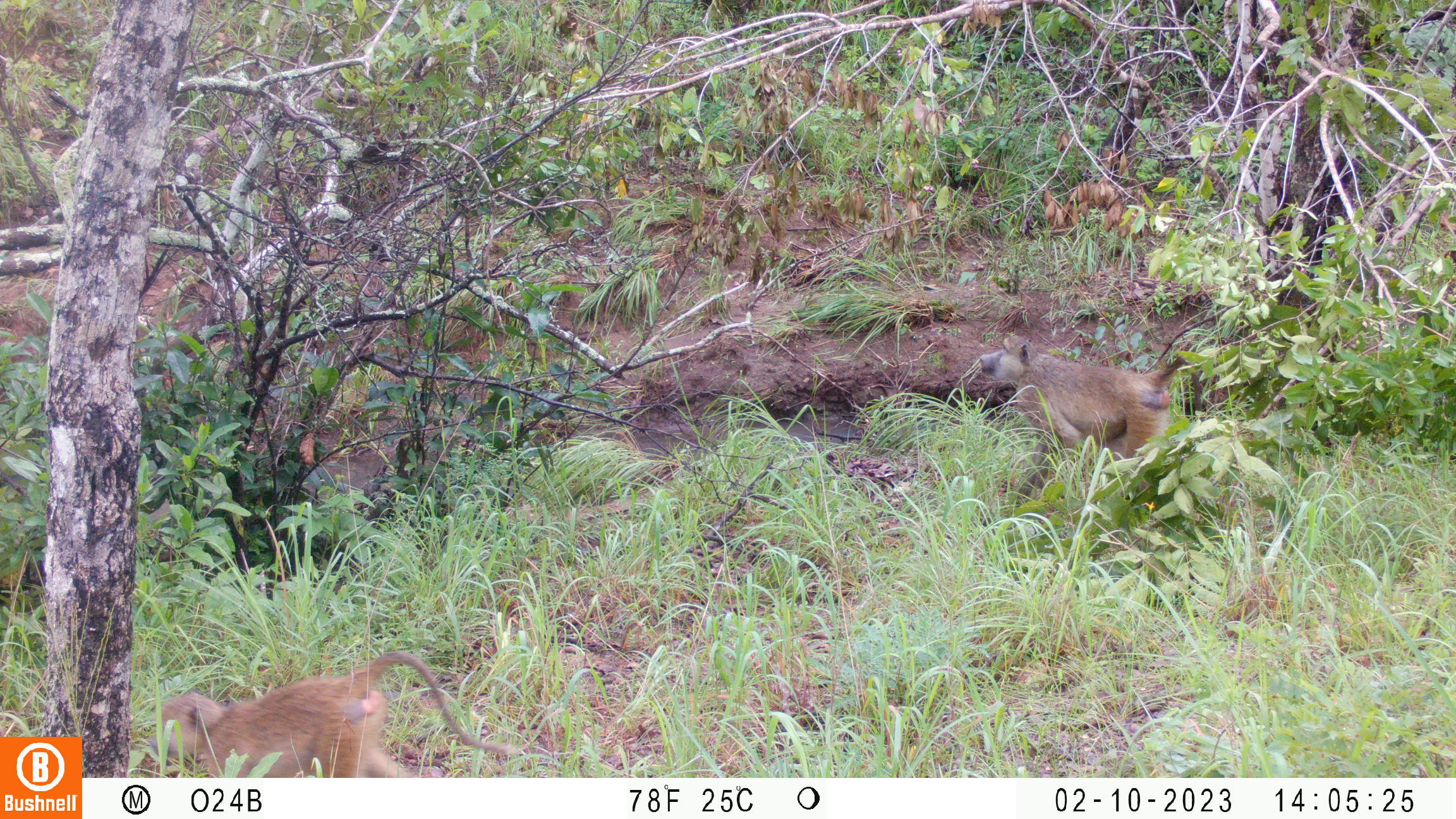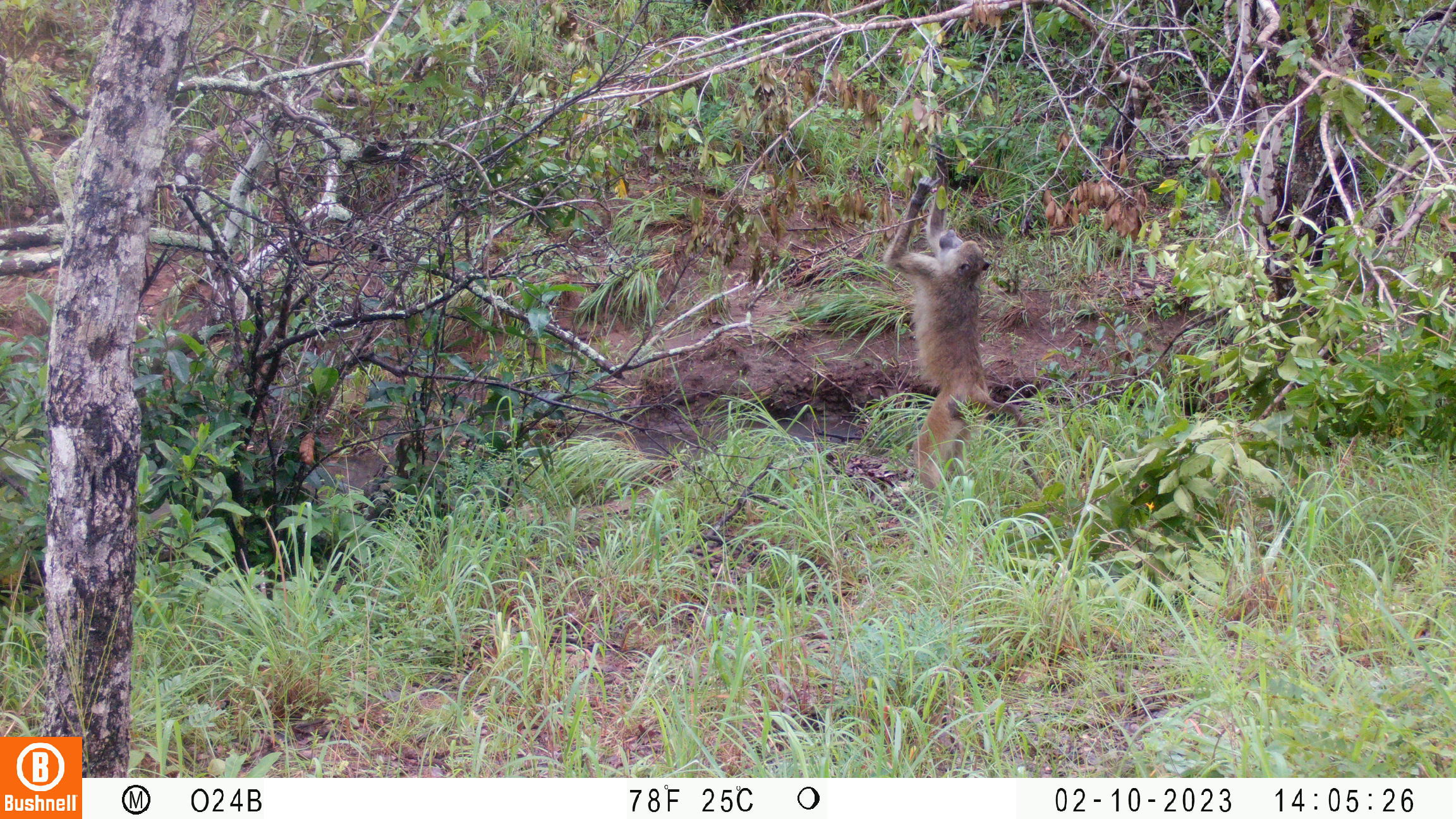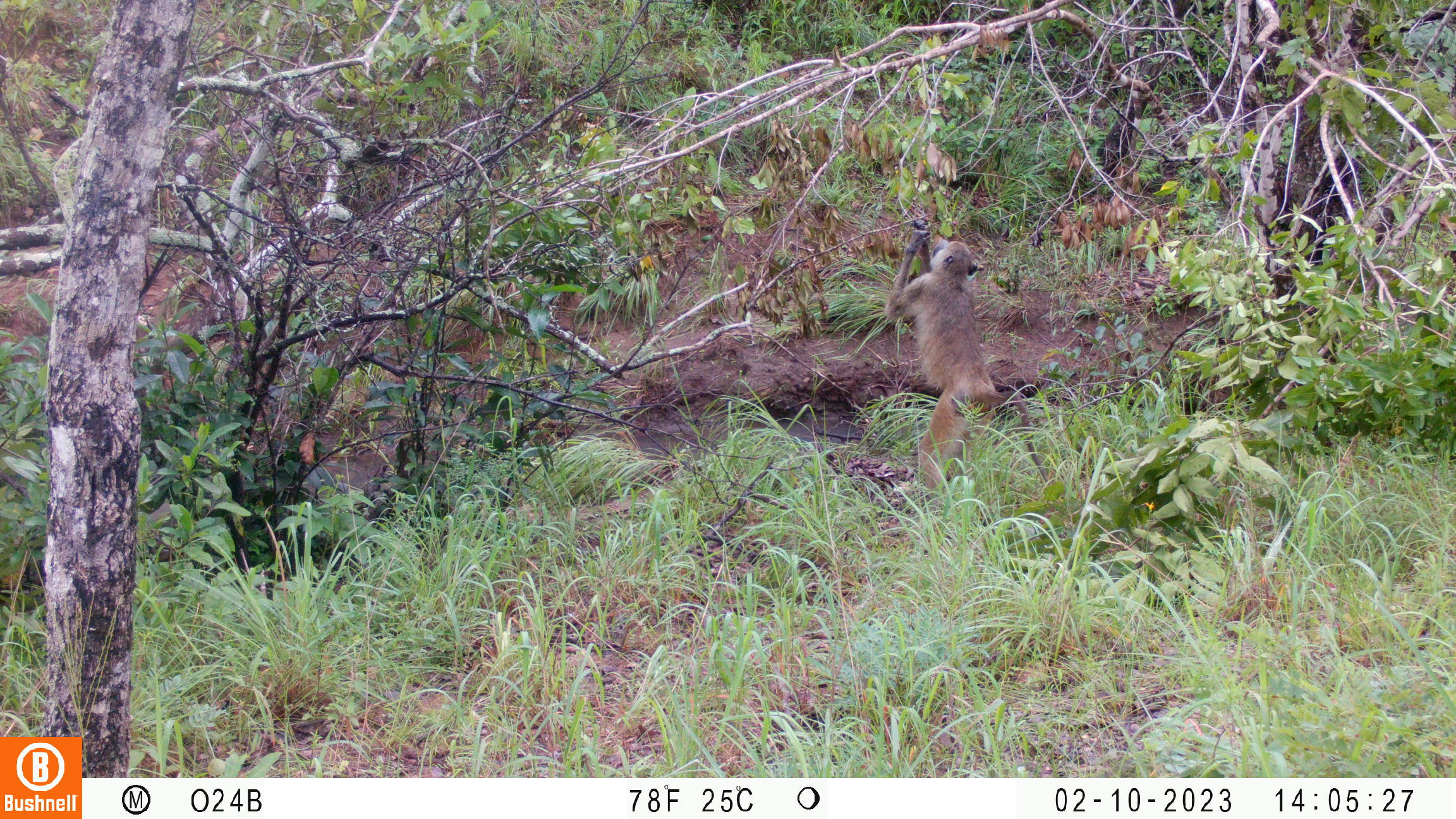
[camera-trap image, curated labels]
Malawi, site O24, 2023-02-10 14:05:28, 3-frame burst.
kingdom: Animalia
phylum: Chordata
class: Mammalia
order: Primates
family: Cercopithecidae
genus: Papio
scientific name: Papio cynocephalus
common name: yellow baboon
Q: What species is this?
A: Yellow baboon (Papio cynocephalus).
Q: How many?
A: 2.